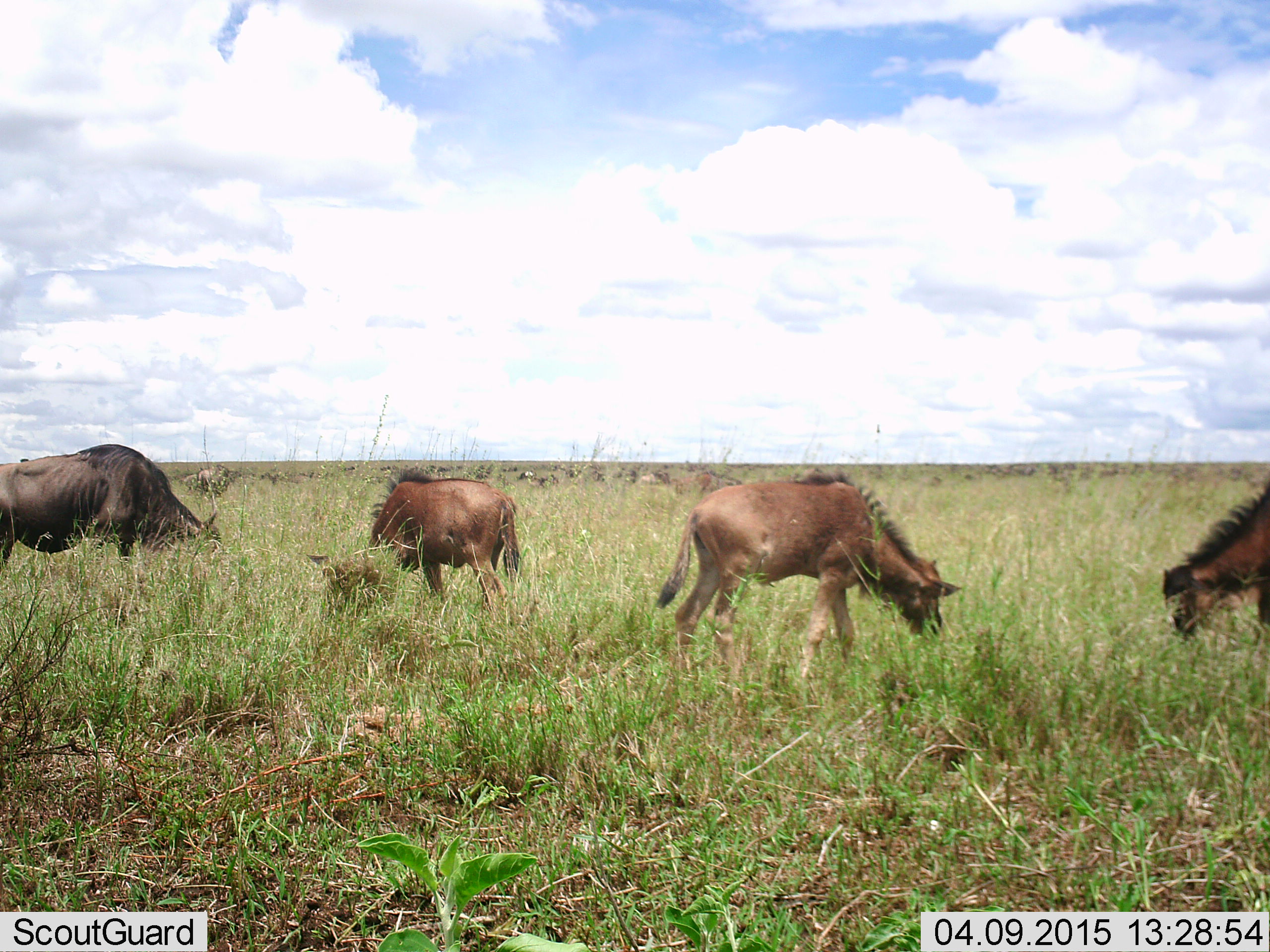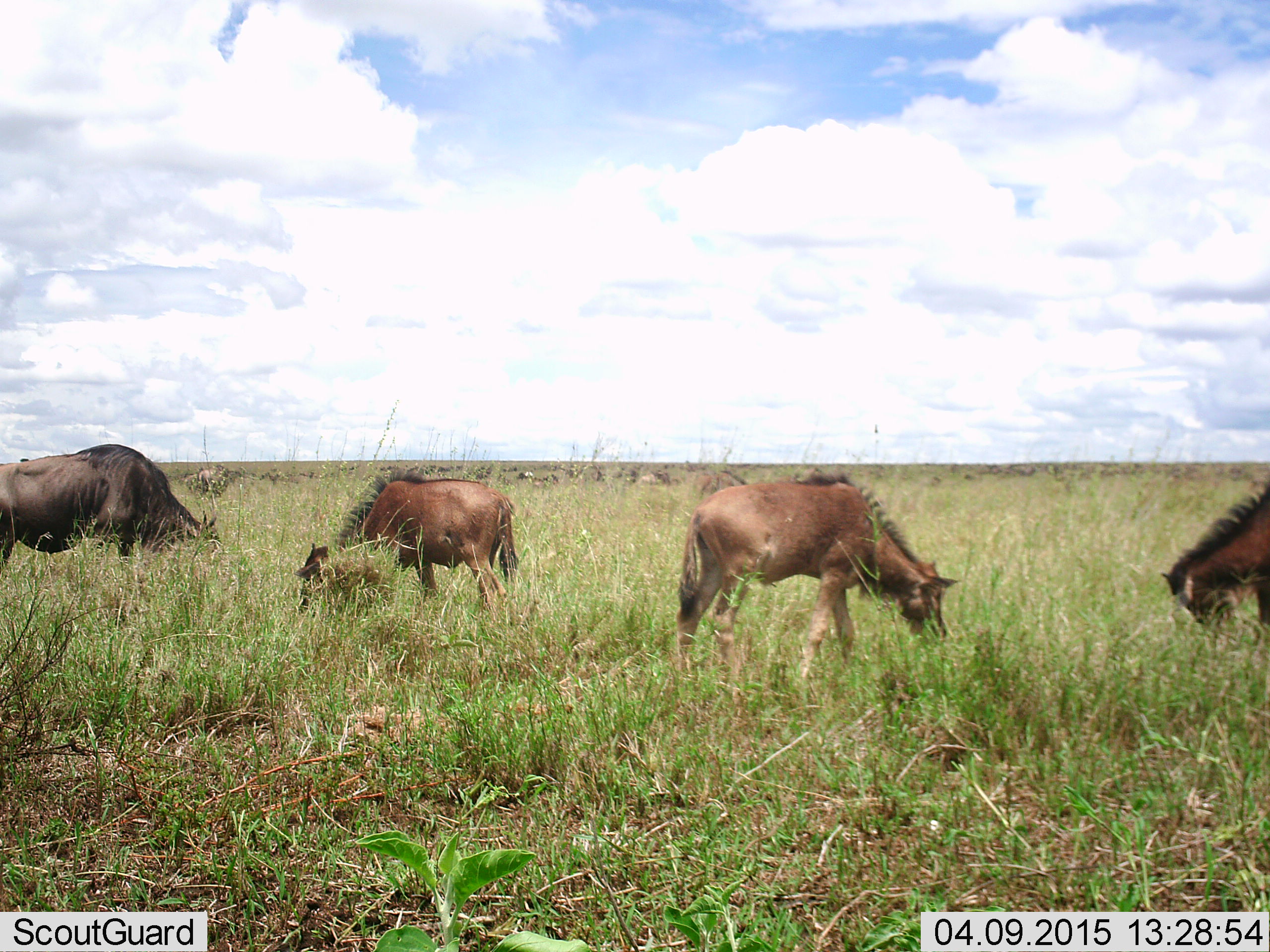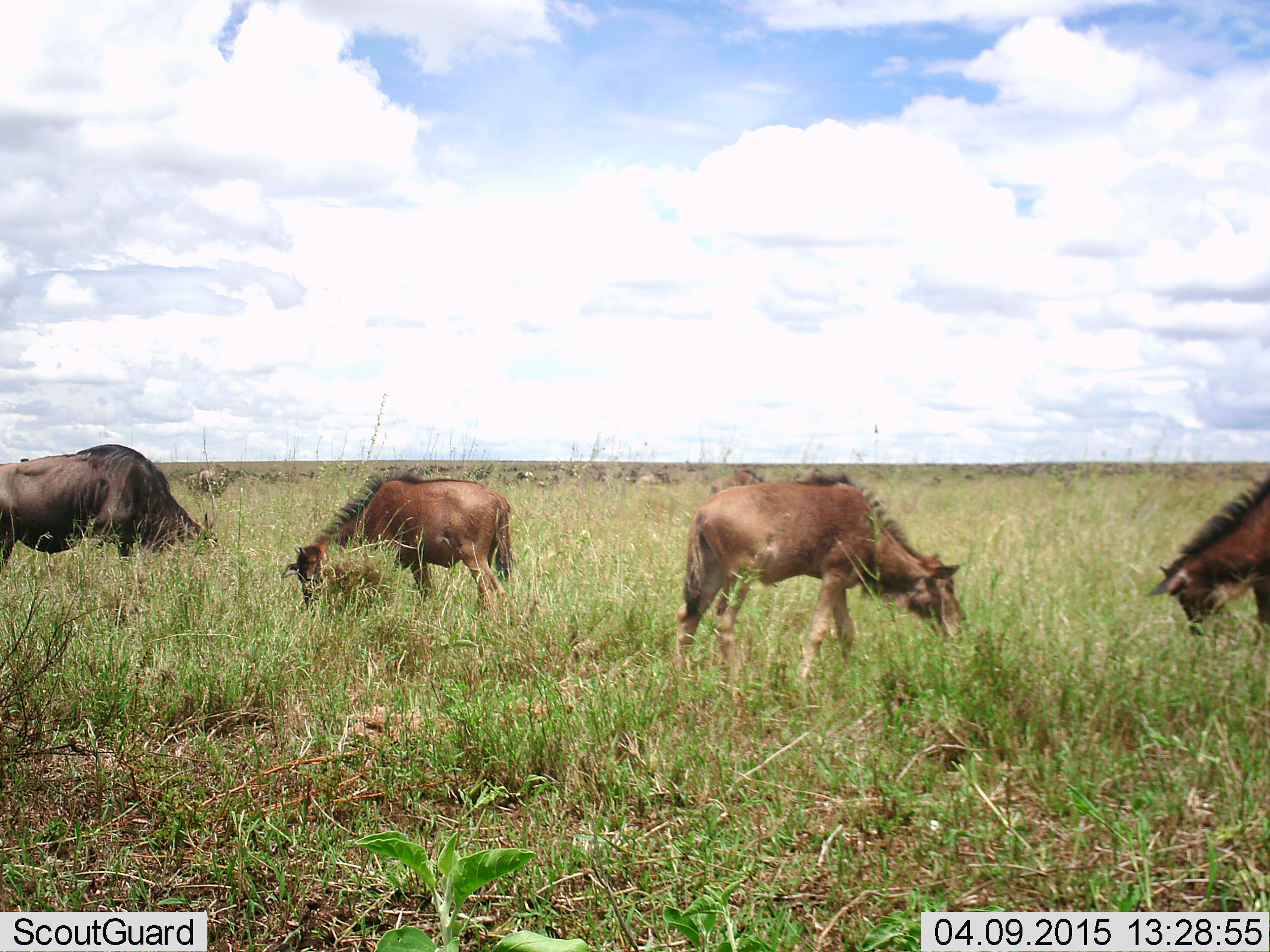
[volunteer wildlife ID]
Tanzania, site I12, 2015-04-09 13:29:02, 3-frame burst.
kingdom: Animalia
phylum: Chordata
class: Mammalia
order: Artiodactyla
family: Bovidae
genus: Connochaetes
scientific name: Connochaetes taurinus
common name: blue wildebeest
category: wildebeest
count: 5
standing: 0%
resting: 0%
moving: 0%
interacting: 20%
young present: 80%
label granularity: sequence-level